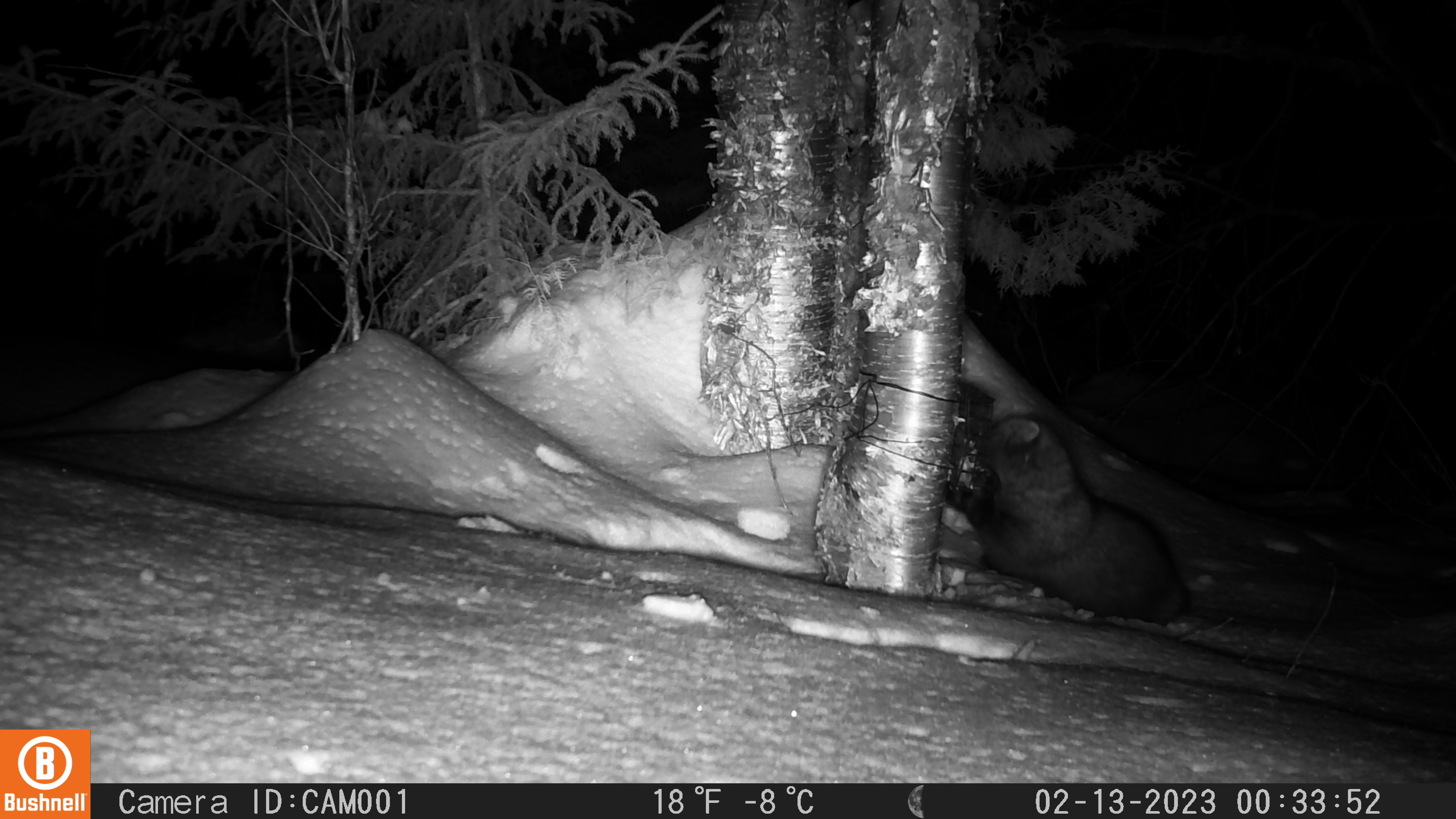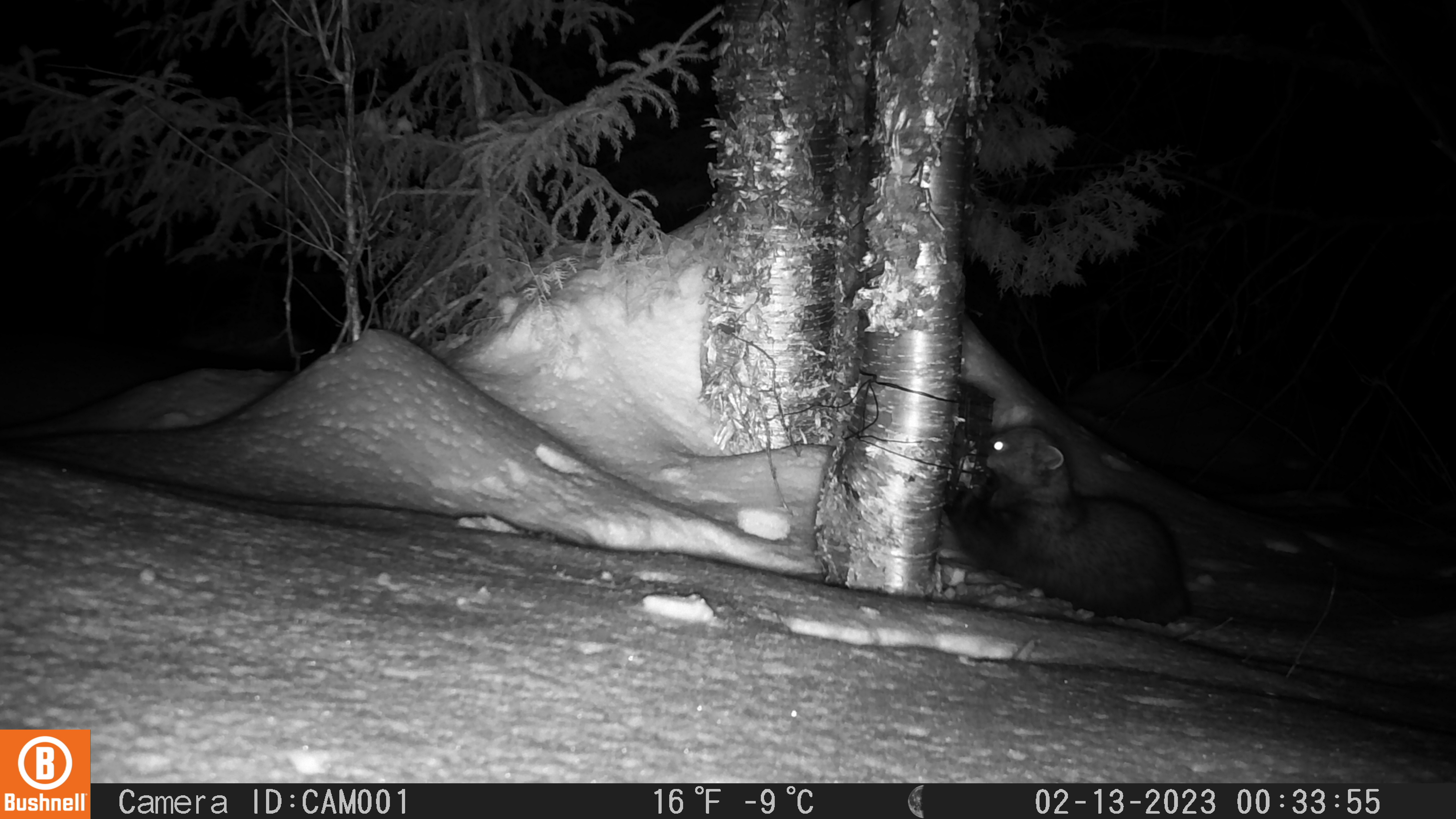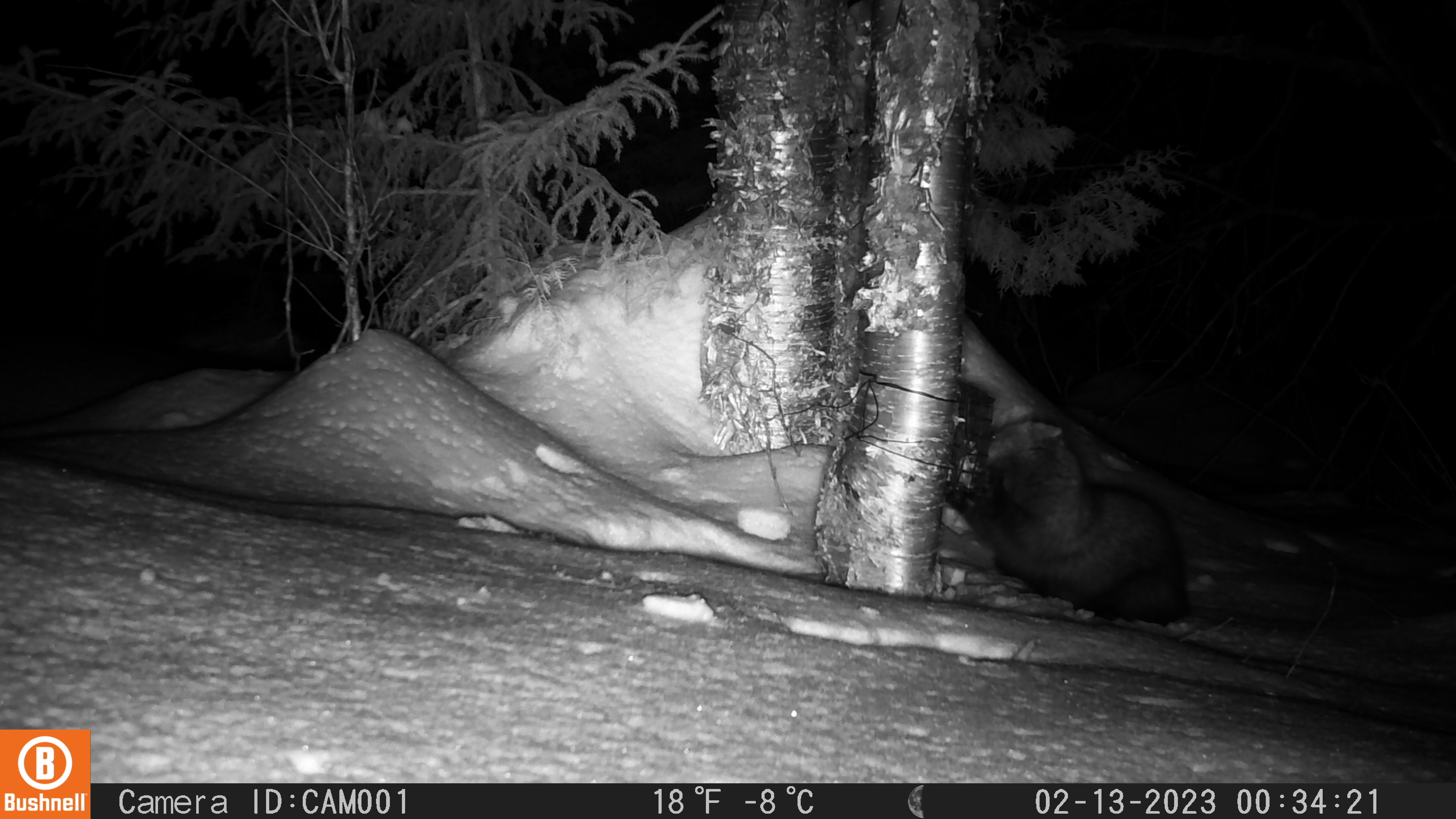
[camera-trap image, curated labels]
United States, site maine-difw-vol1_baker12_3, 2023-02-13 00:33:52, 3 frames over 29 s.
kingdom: Animalia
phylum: Chordata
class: Mammalia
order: Carnivora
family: Mustelidae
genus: Pekania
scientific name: Pekania pennanti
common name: fisher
Fisher (Pekania pennanti).